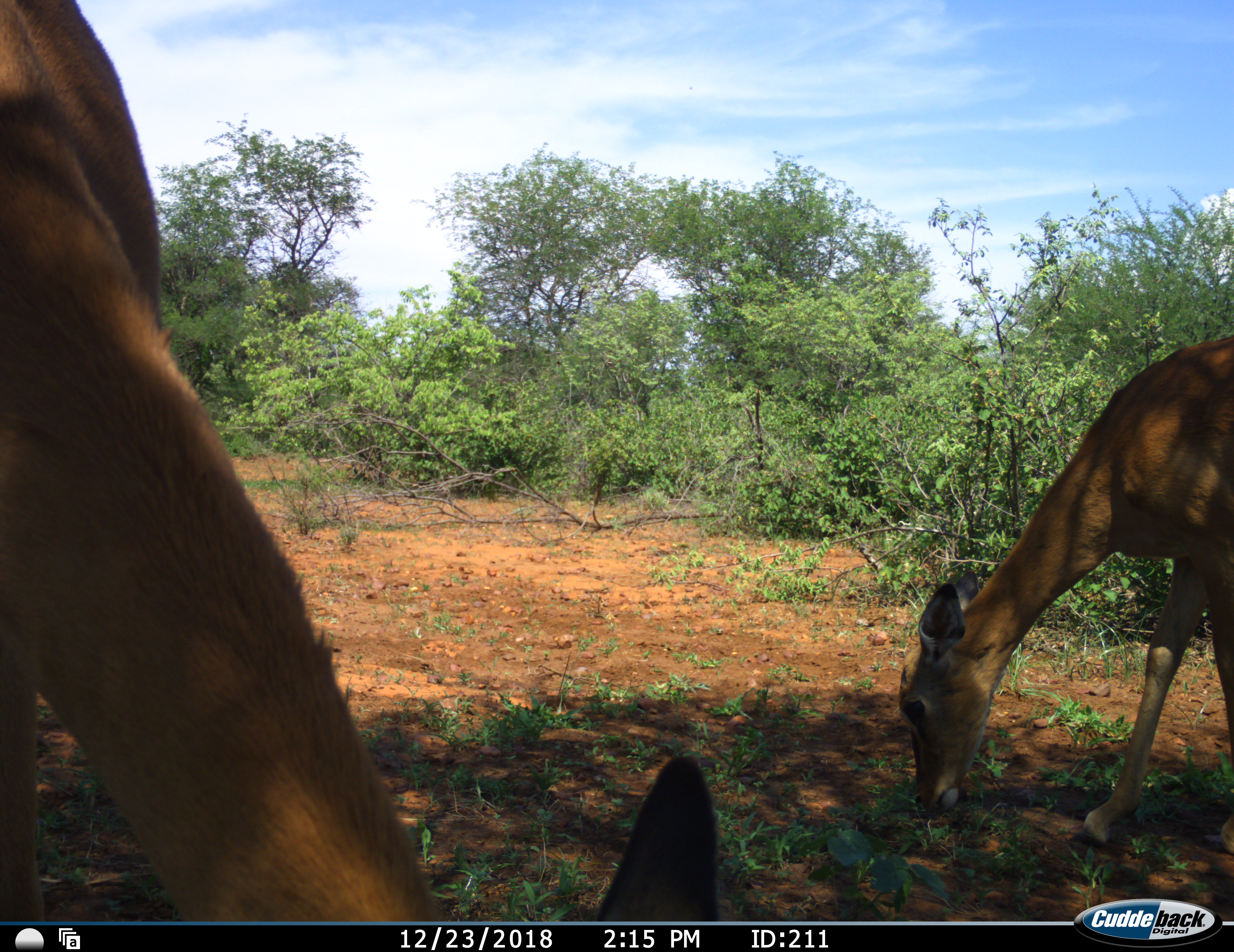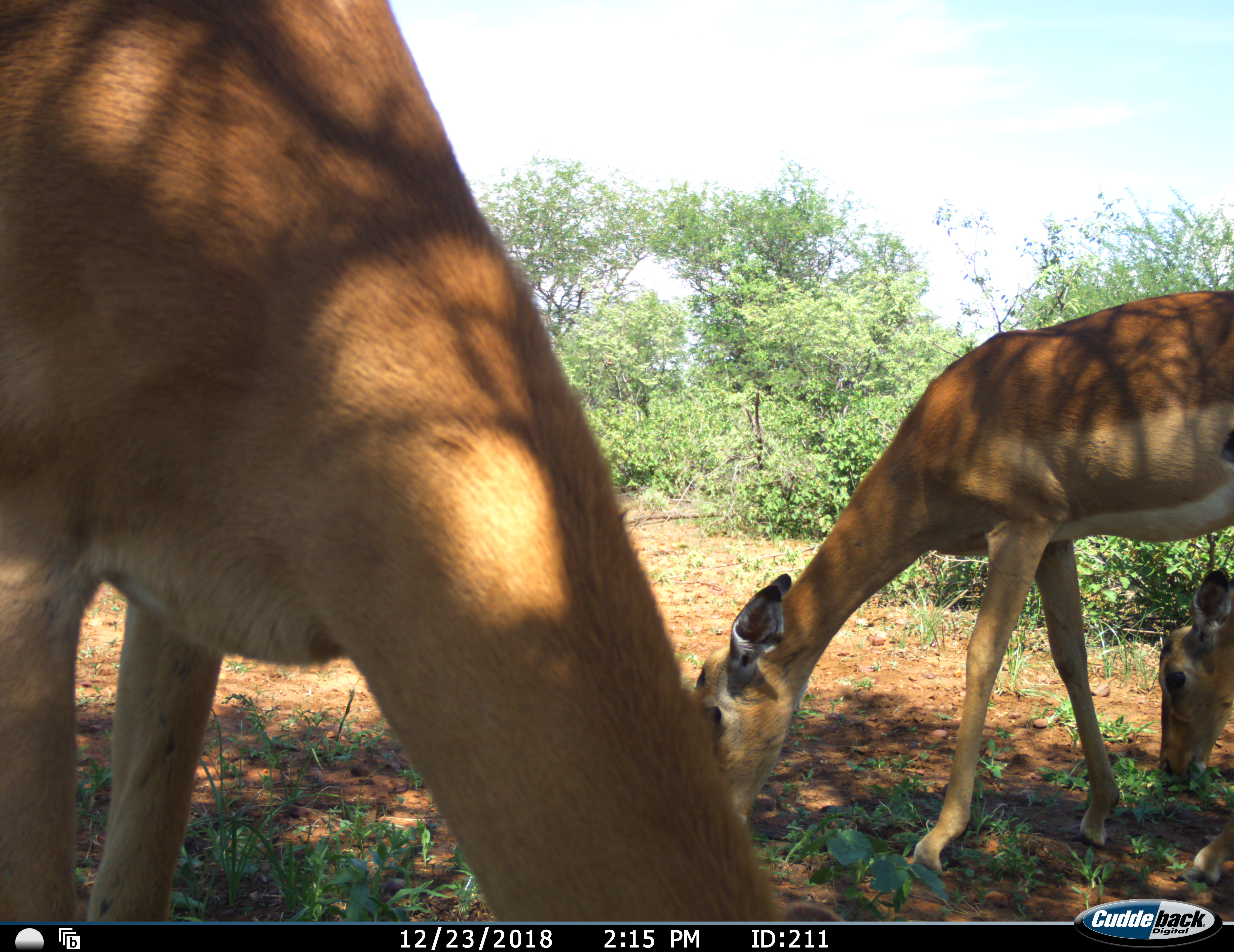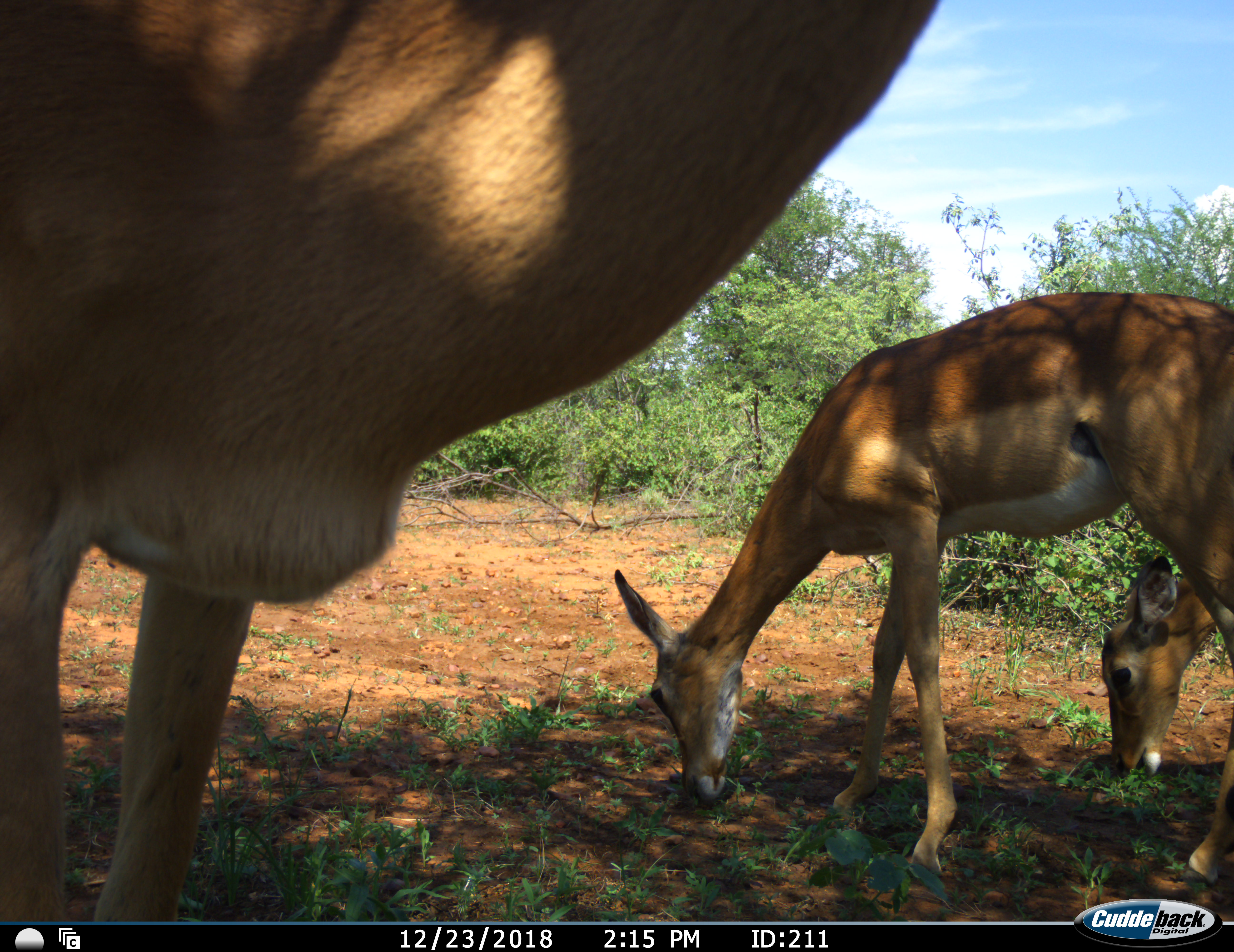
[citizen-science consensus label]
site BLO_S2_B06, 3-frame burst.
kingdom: Animalia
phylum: Chordata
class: Mammalia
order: Artiodactyla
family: Bovidae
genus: Aepyceros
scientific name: Aepyceros melampus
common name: impala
Impala (Aepyceros melampus), count 3. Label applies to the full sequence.